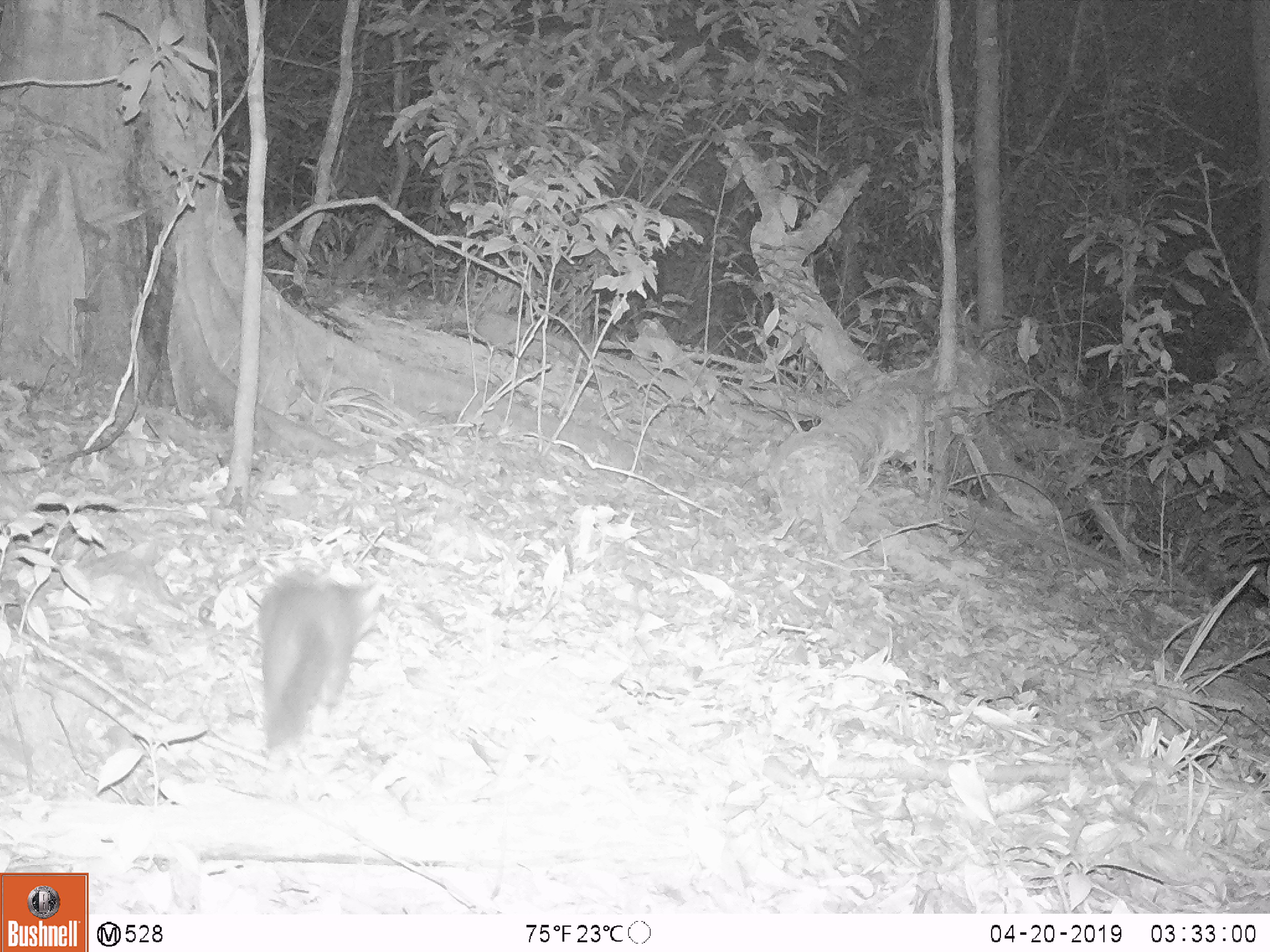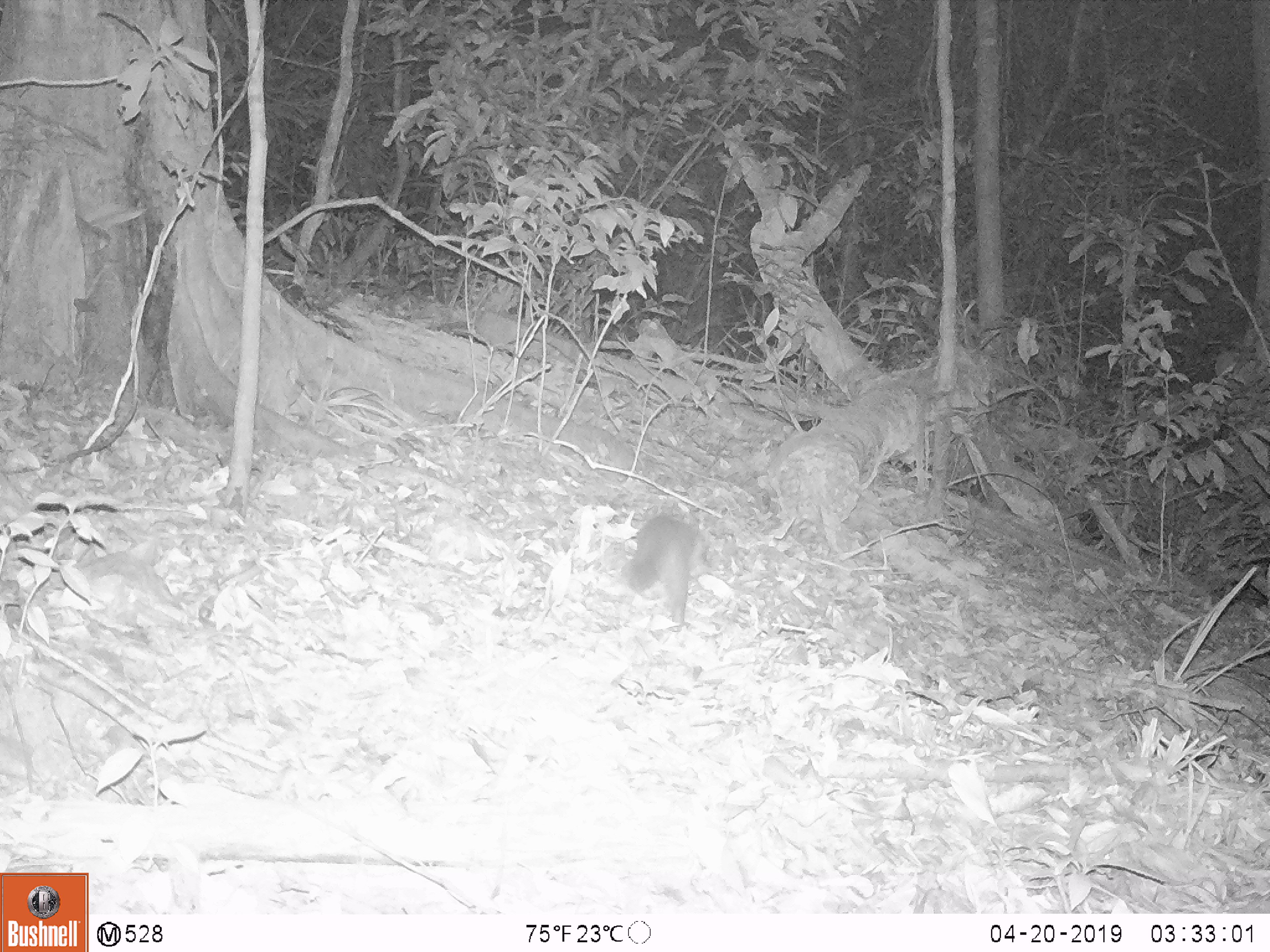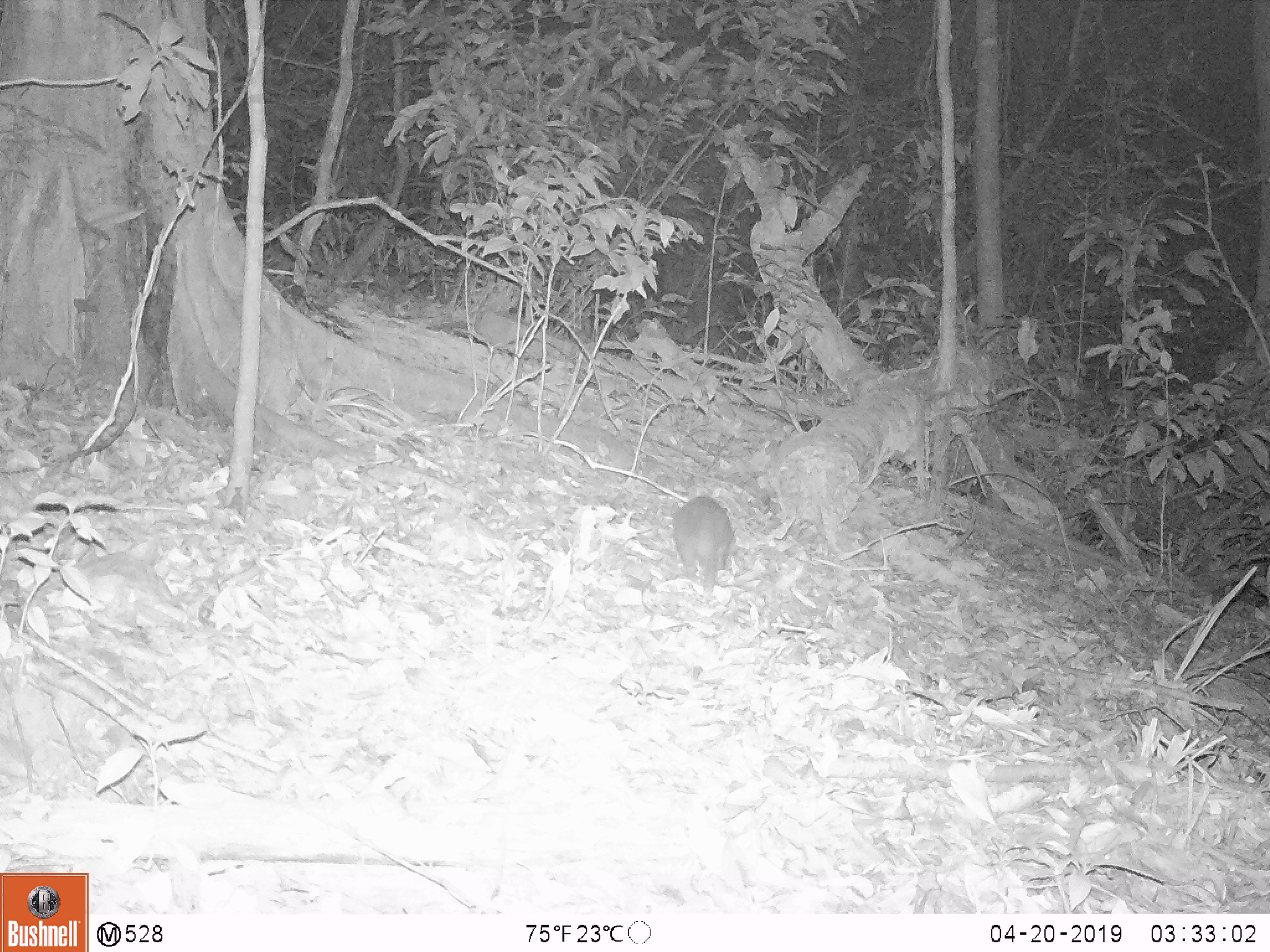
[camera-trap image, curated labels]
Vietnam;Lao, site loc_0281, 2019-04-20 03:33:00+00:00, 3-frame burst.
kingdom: Animalia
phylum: Chordata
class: Mammalia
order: Carnivora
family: Mustelidae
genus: Melogale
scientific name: Melogale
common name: ferret badger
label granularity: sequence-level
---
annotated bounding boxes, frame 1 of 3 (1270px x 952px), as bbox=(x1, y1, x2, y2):
ferret badger: bbox=(255, 565, 380, 749)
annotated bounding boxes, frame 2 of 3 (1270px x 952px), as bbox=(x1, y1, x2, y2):
ferret badger: bbox=(618, 512, 714, 629)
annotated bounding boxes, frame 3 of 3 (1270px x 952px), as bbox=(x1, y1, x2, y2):
ferret badger: bbox=(669, 493, 733, 600)